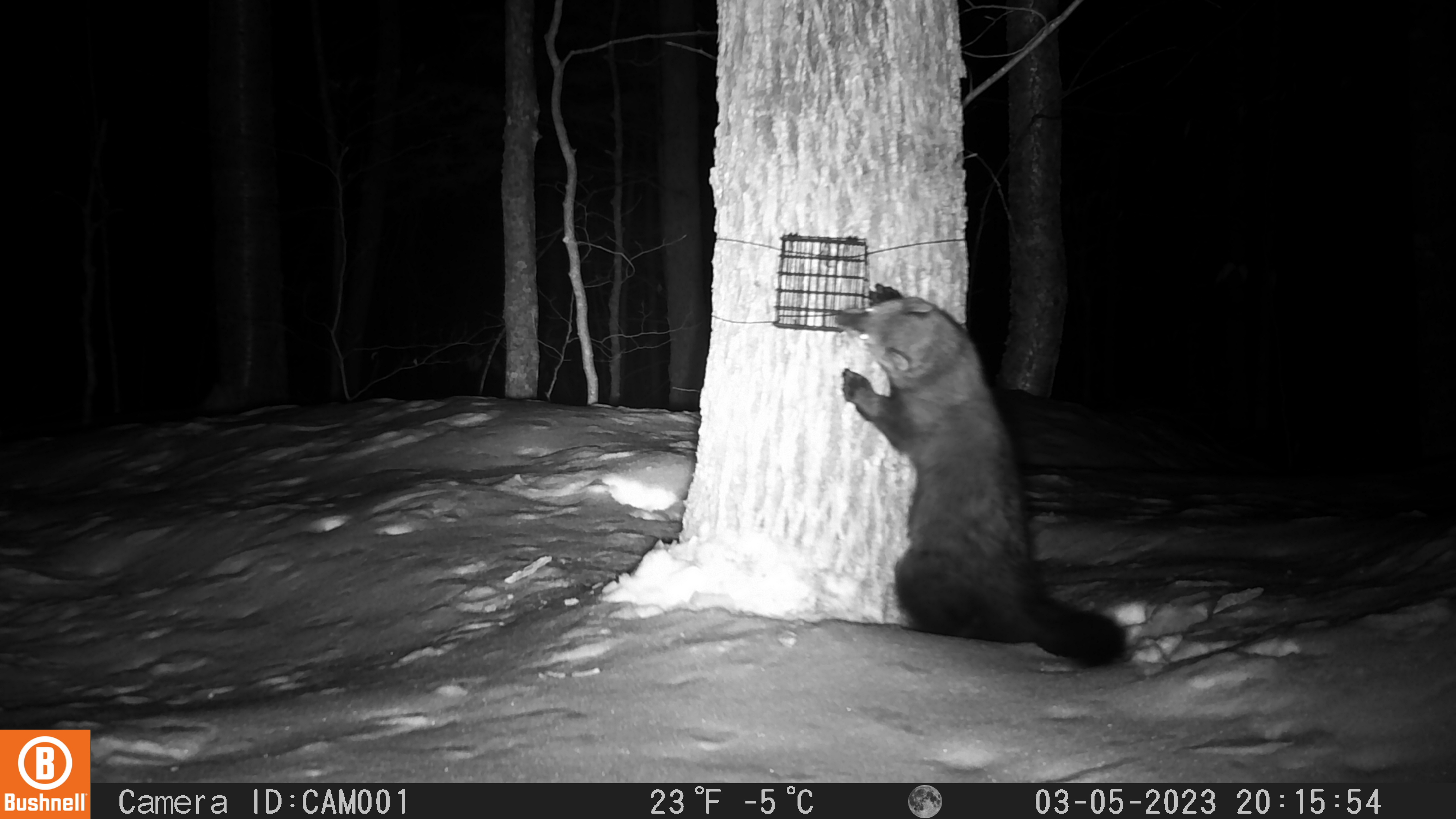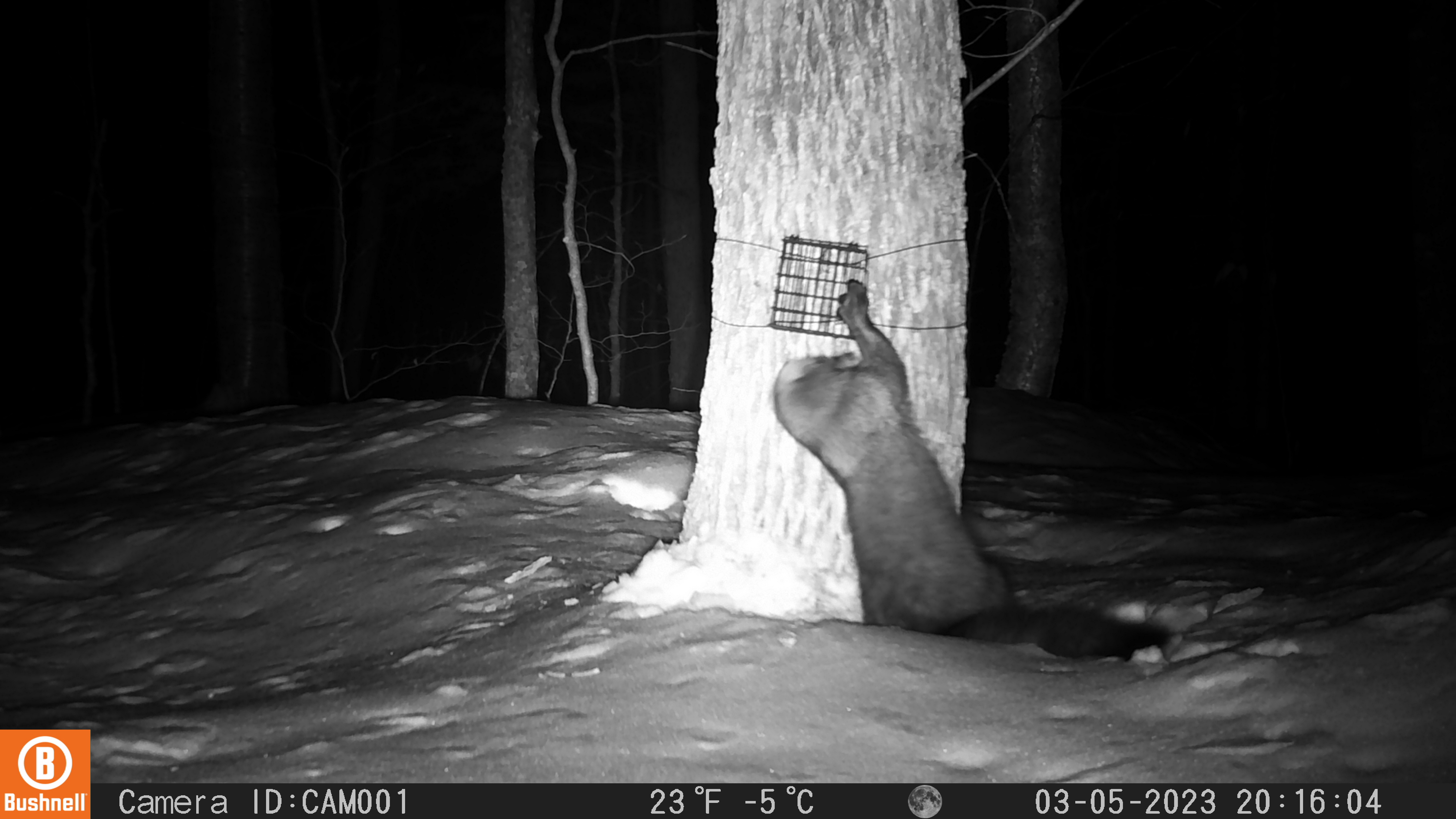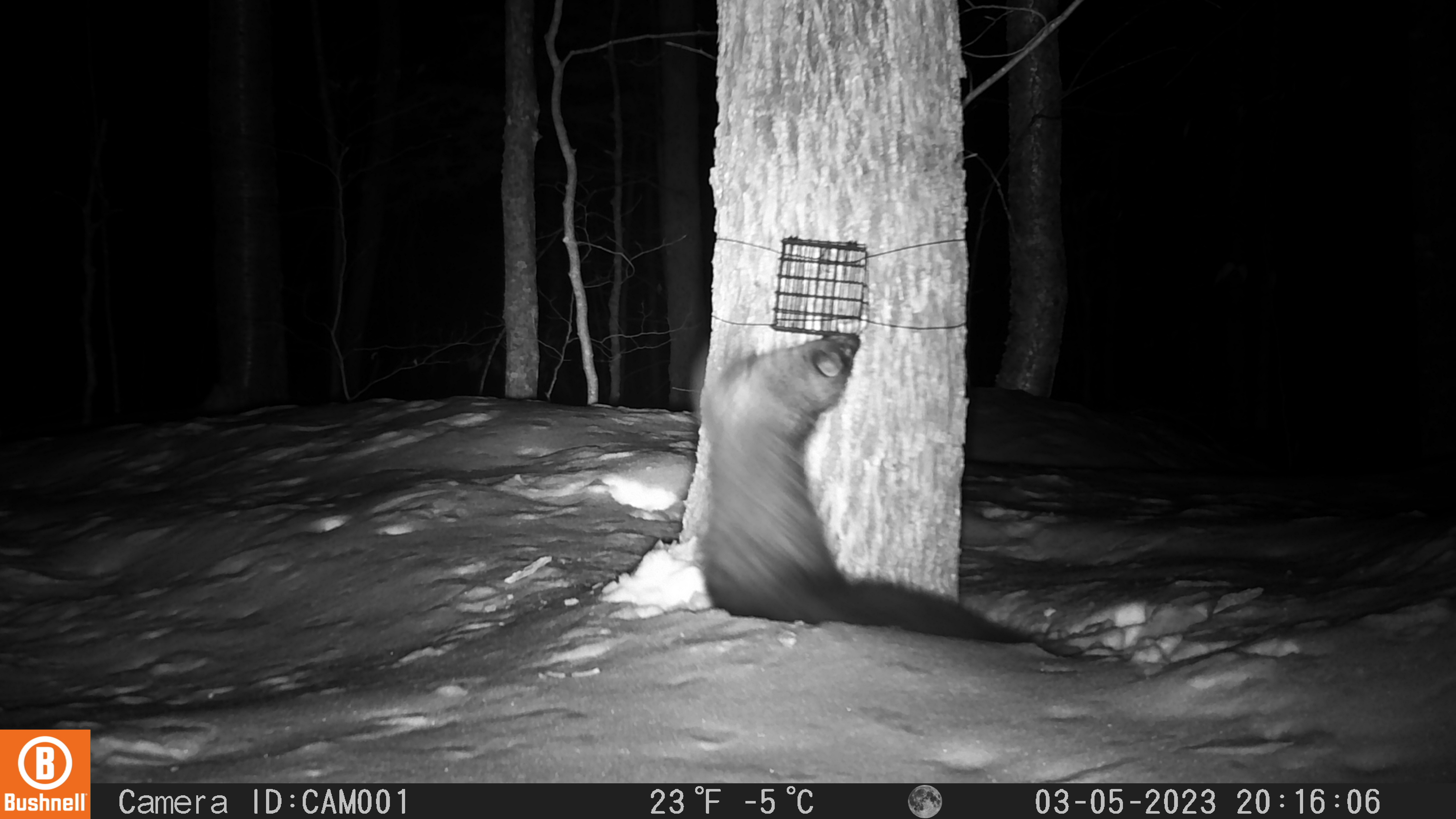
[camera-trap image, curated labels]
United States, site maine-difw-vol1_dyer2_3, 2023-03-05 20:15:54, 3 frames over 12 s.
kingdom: Animalia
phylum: Chordata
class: Mammalia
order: Carnivora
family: Mustelidae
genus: Pekania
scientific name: Pekania pennanti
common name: fisher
Fisher (Pekania pennanti).